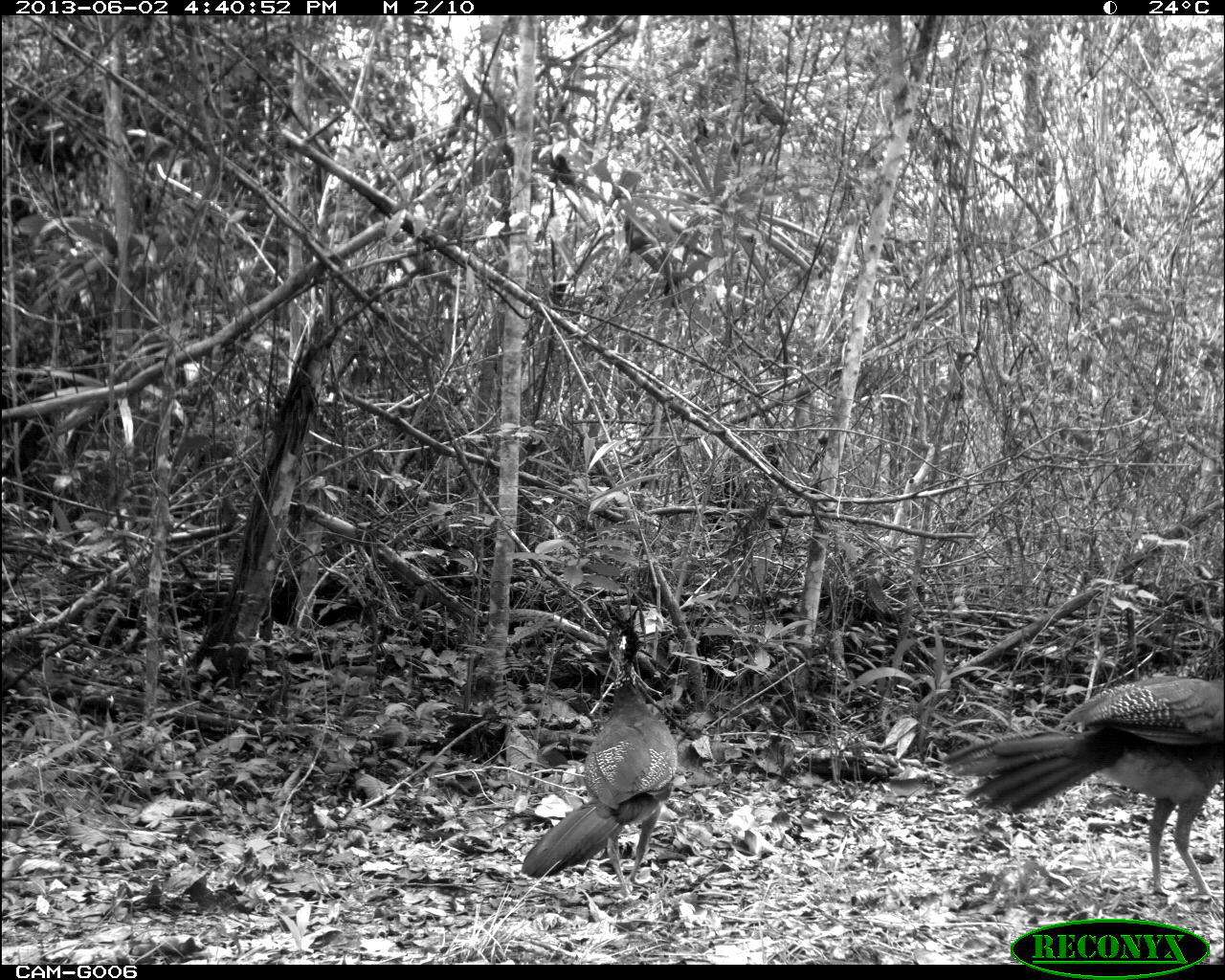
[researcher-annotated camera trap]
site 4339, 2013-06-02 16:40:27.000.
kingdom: Animalia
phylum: Chordata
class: Aves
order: Galliformes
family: Cracidae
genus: Crax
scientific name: Crax rubra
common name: great curassow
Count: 2.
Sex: female.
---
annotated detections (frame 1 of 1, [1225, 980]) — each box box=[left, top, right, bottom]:
crax rubra: box=[941, 672, 1225, 912]; box=[521, 605, 678, 897]